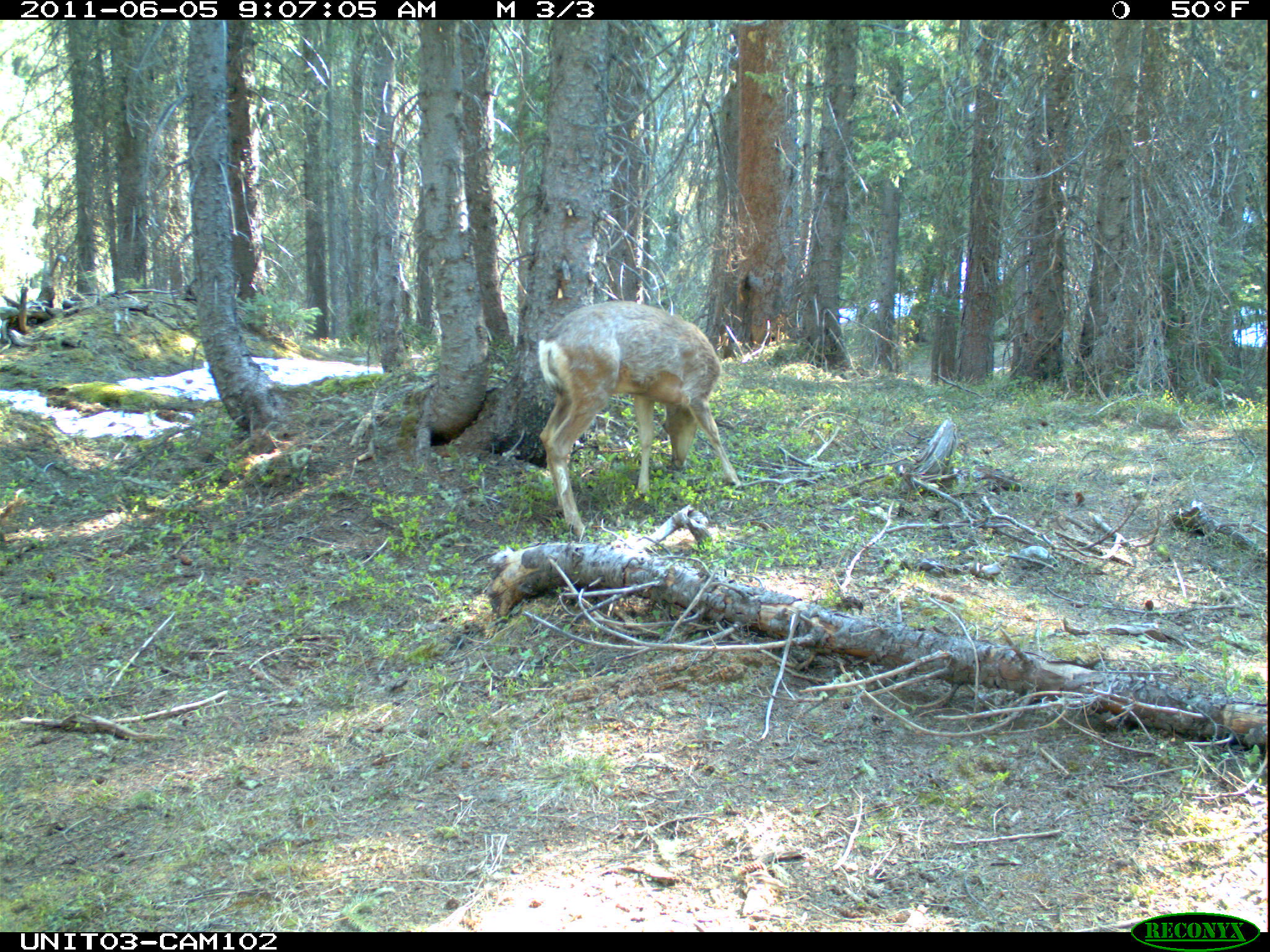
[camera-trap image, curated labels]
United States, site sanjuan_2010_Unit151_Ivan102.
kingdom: Animalia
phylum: Chordata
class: Mammalia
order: Artiodactyla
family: Cervidae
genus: Odocoileus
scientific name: Odocoileus hemionus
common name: mule deer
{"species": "Odocoileus hemionus (mule deer)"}